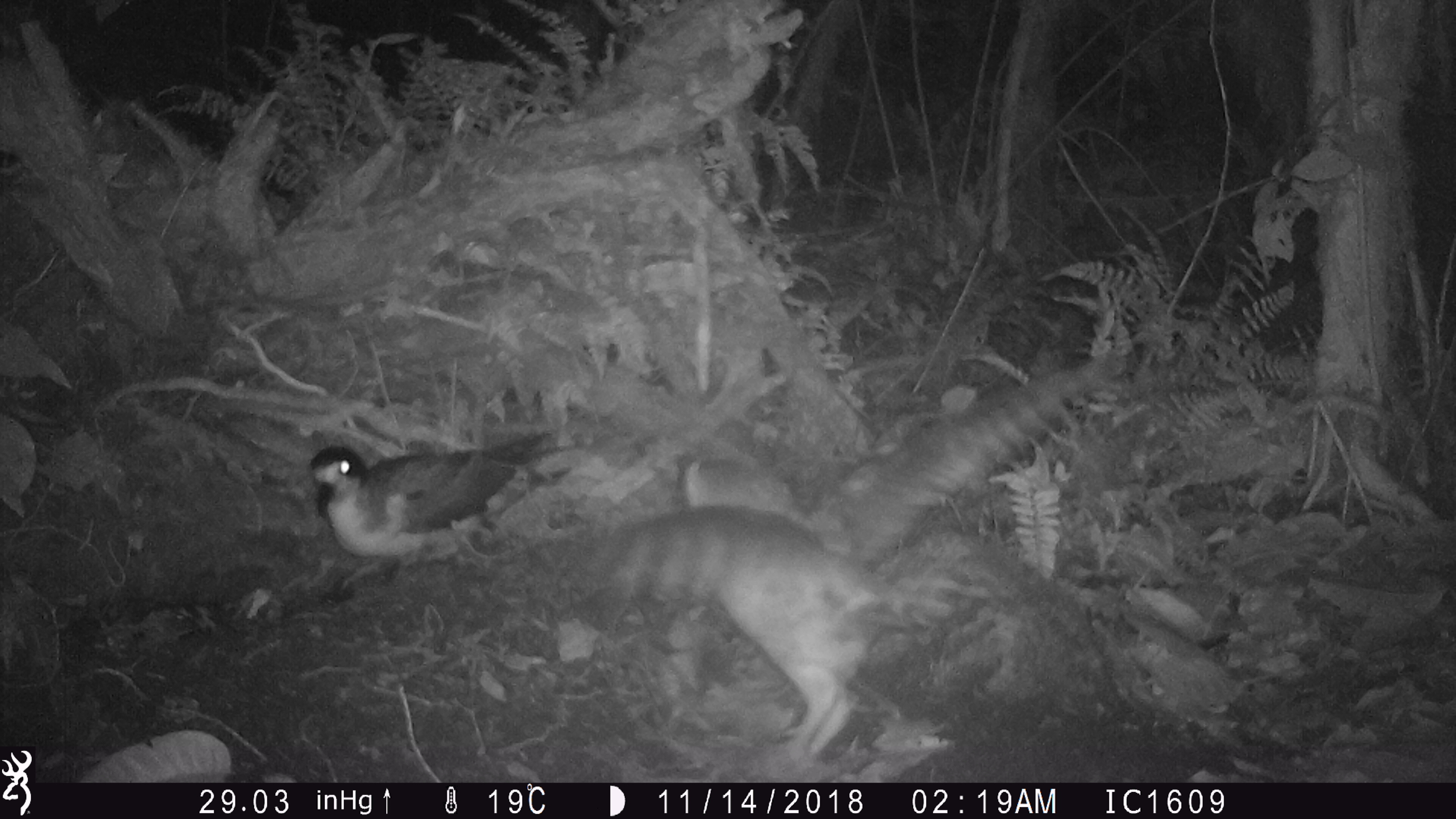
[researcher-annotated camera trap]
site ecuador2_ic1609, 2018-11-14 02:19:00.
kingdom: Animalia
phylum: Chordata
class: Aves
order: Procellariiformes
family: Procellariidae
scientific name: Procellariidae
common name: petrel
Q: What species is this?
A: Petrel (Procellariidae).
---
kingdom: Animalia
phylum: Chordata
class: Aves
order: Strigiformes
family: Strigidae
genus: Asio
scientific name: Asio flammeus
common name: short-eared owl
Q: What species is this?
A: Short-eared owl (Asio flammeus).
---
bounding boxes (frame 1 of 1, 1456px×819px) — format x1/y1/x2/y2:
petrel: 305/416/577/611
short-eared owl: 601/339/1145/777